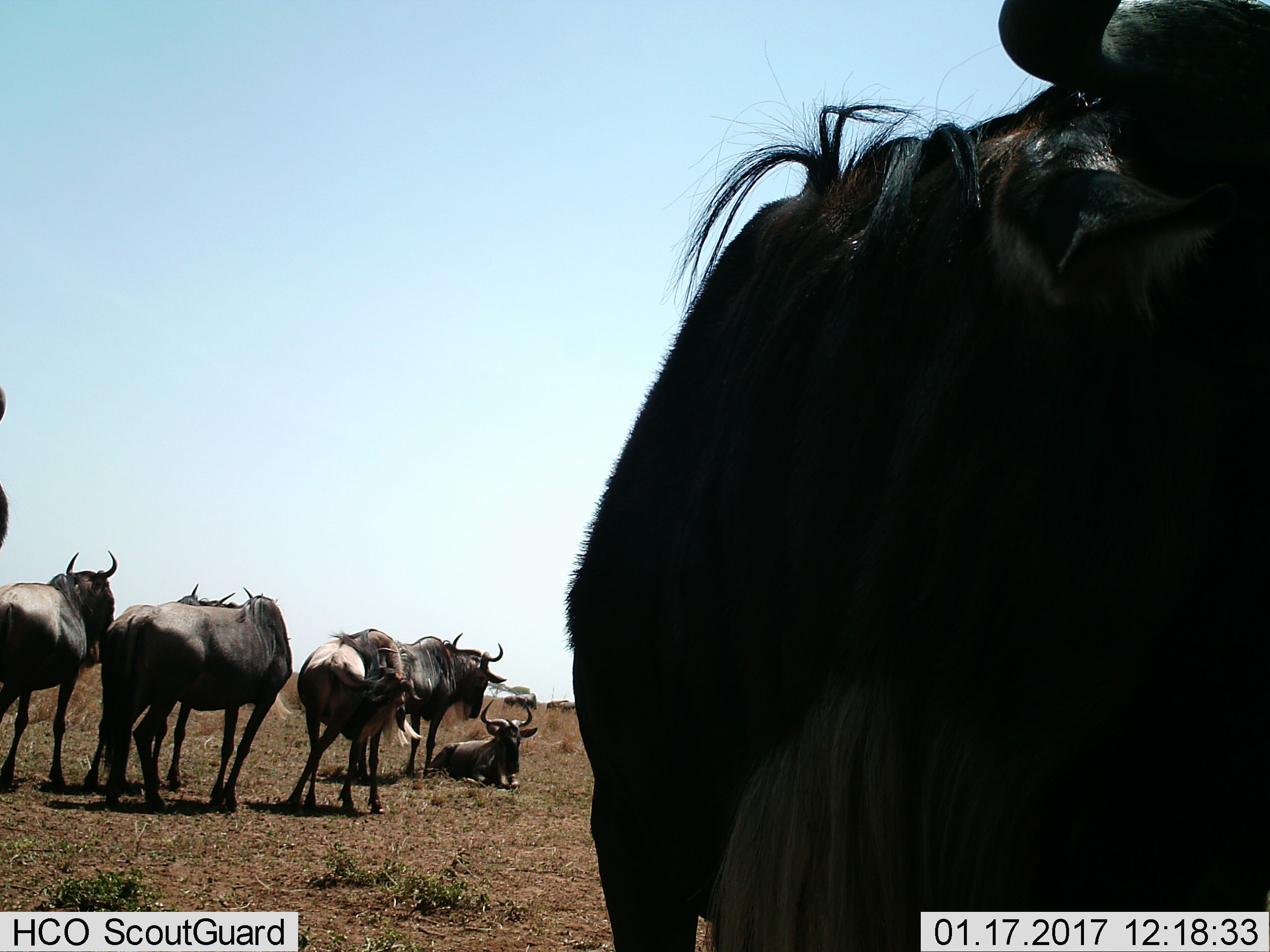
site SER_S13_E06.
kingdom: Animalia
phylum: Chordata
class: Mammalia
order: Artiodactyla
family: Bovidae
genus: Connochaetes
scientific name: Connochaetes taurinus taurinus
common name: blue wildebeest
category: wildebeestblue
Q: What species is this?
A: Wildebeestblue (blue wildebeest) (Connochaetes taurinus taurinus).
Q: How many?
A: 8.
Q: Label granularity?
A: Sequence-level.